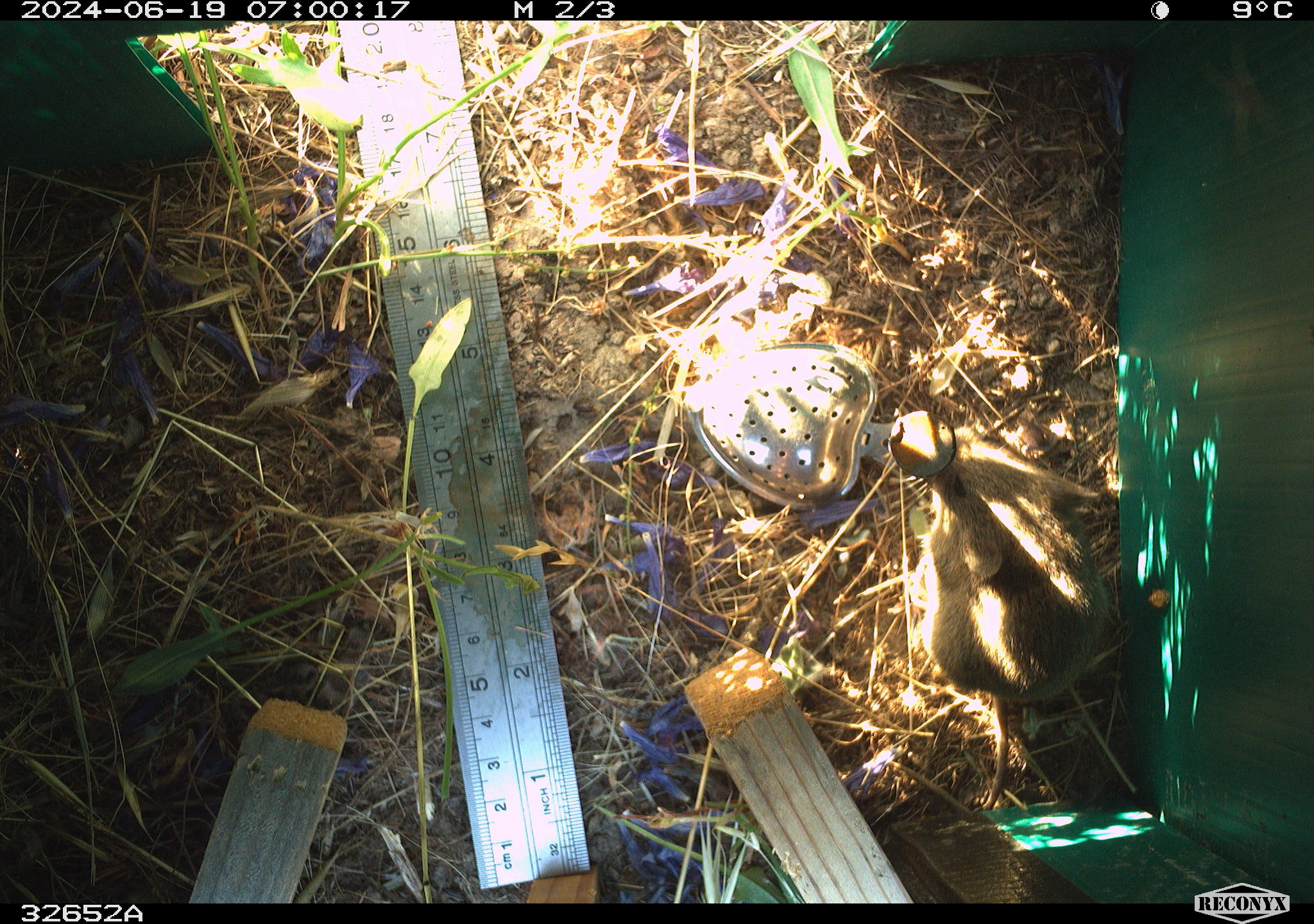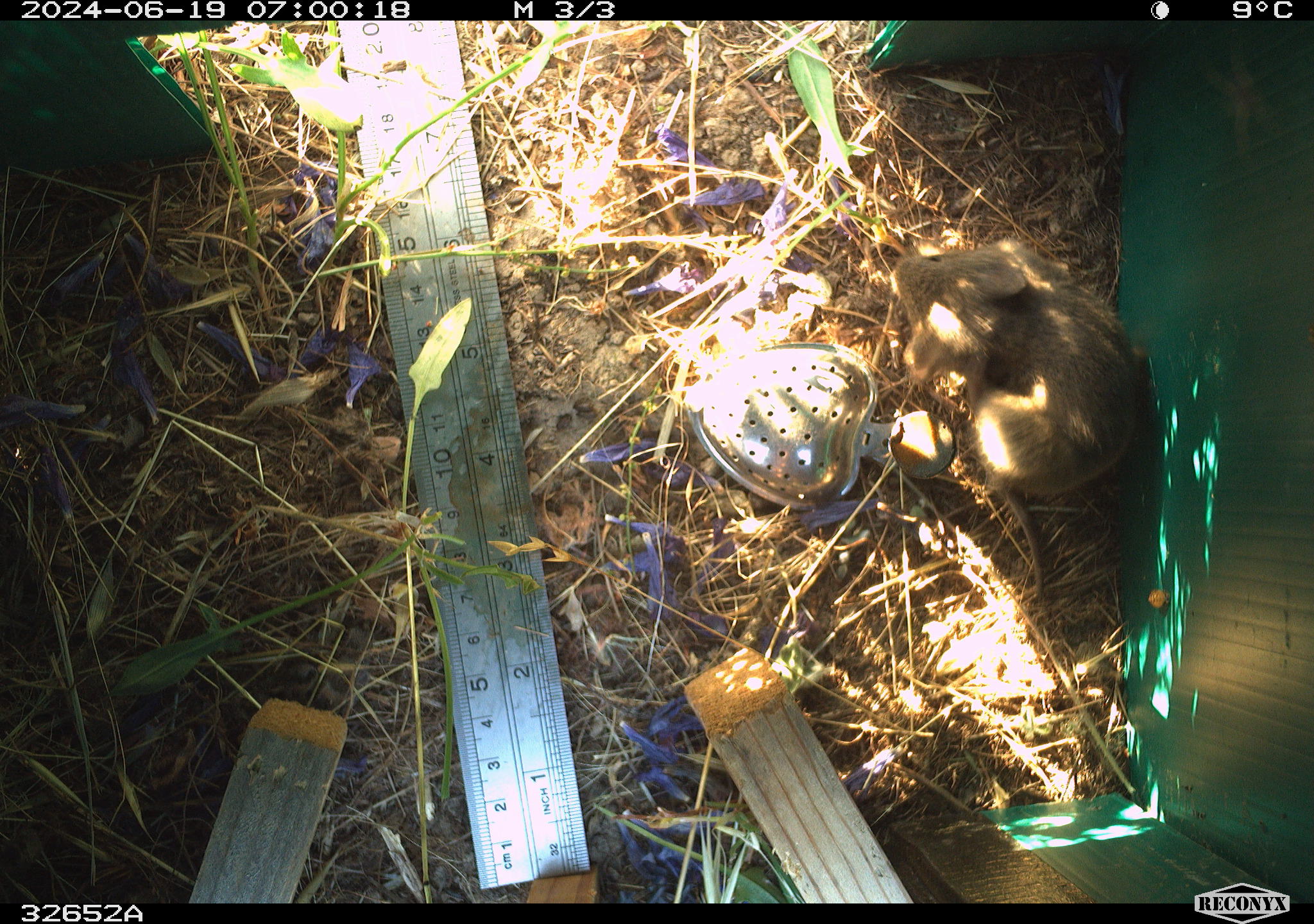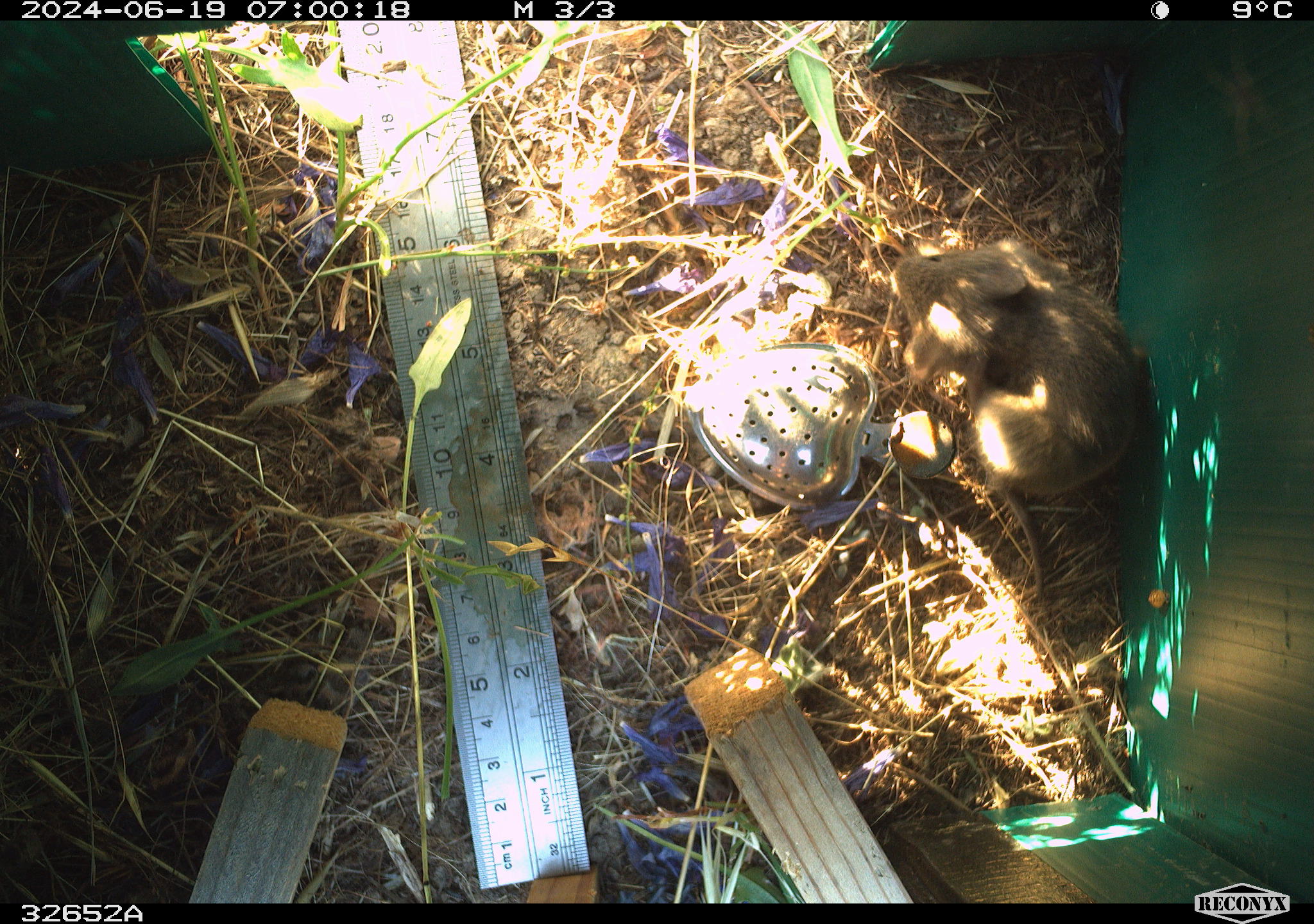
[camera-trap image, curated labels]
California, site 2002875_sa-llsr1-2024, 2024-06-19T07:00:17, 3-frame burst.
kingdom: Animalia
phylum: Chordata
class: Mammalia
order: Rodentia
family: Cricetidae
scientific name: Arvicolinae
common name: voles, lemmings, and muskrats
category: arvicolinae subfamily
Arvicolinae subfamily (voles, lemmings, and muskrats) (Arvicolinae).